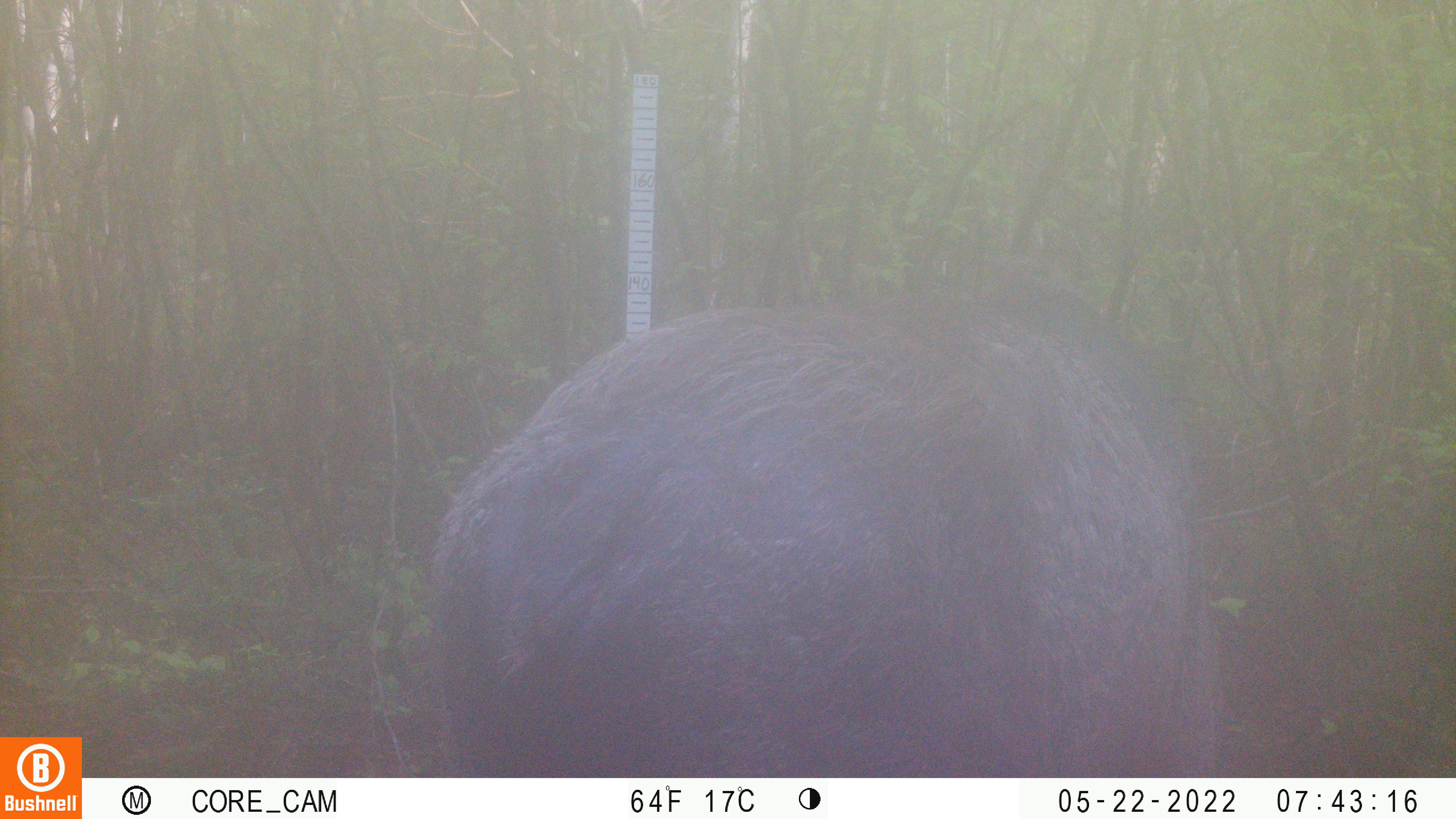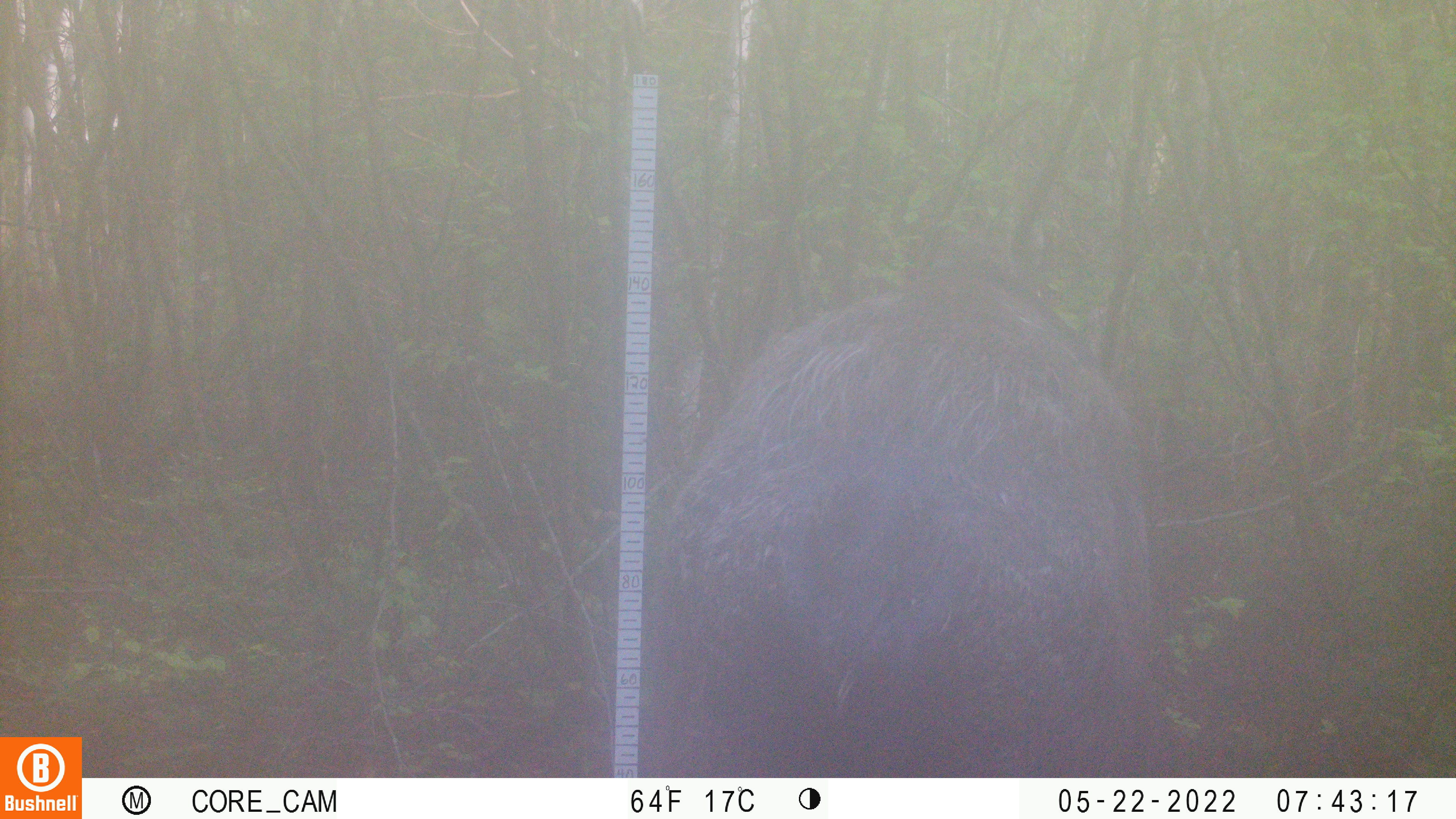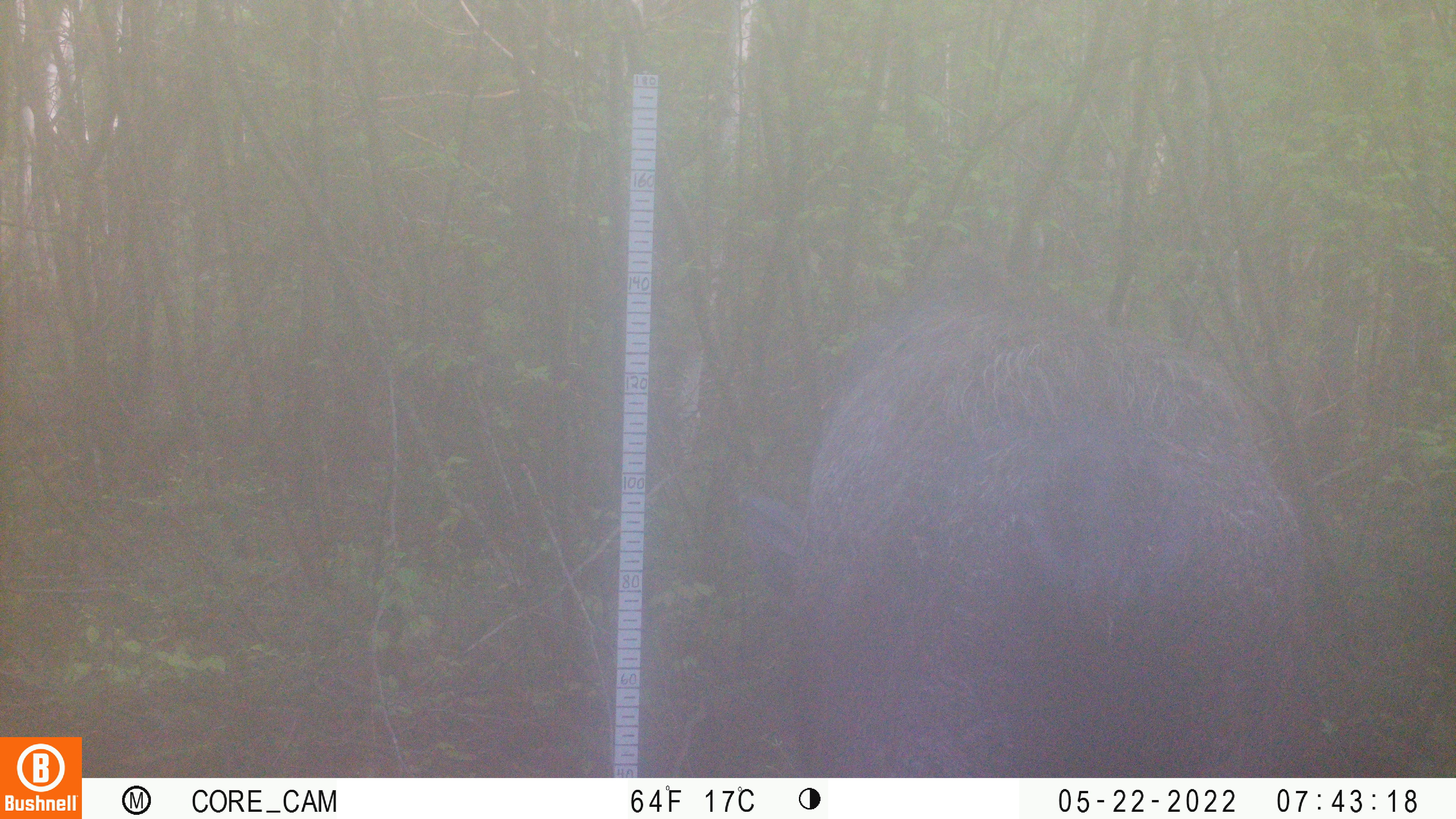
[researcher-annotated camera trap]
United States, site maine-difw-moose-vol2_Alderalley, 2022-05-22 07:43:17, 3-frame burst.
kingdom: Animalia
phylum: Chordata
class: Mammalia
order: Artiodactyla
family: Cervidae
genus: Alces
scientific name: Alces alces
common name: moose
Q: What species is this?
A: Moose (Alces alces).